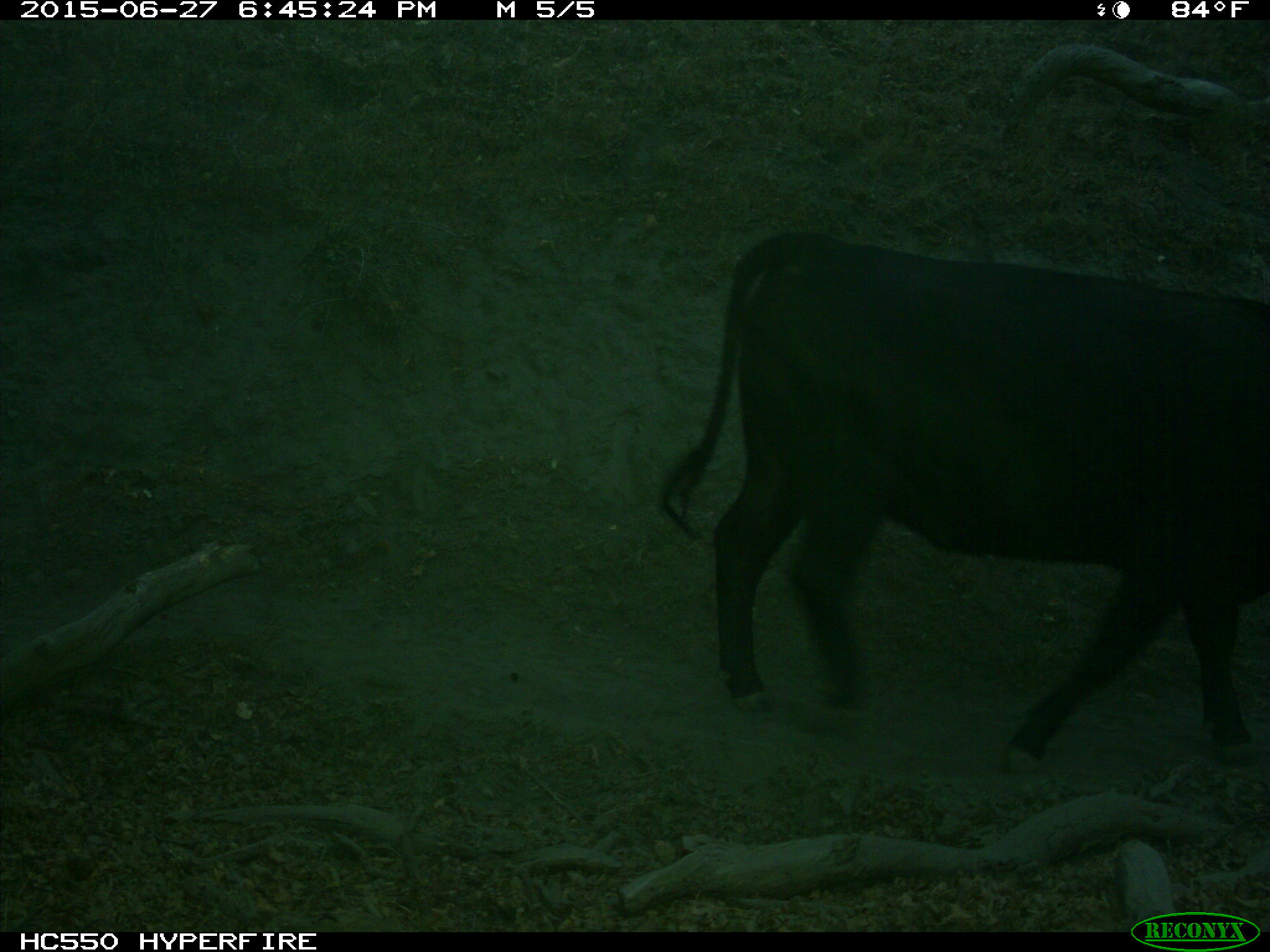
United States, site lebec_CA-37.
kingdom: Animalia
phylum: Chordata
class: Mammalia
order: Artiodactyla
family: Bovidae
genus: Bos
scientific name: Bos taurus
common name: domestic cow